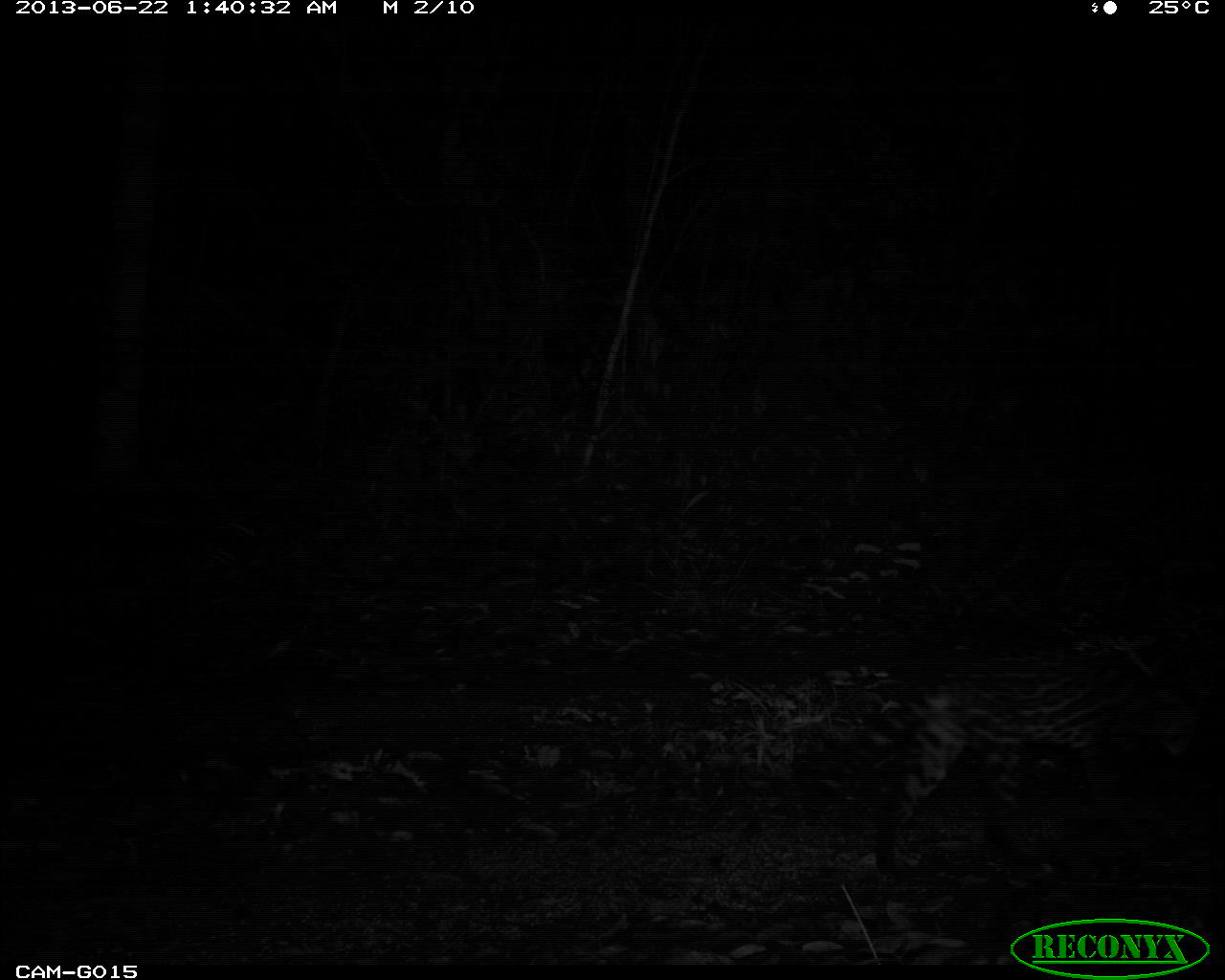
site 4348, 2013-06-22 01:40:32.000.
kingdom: Animalia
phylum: Chordata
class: Mammalia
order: Carnivora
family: Felidae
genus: Leopardus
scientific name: Leopardus pardalis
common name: ocelot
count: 1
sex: female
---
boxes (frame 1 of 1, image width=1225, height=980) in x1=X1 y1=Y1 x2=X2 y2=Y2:
leopardus pardalis: x1=829 y1=630 x2=1211 y2=885